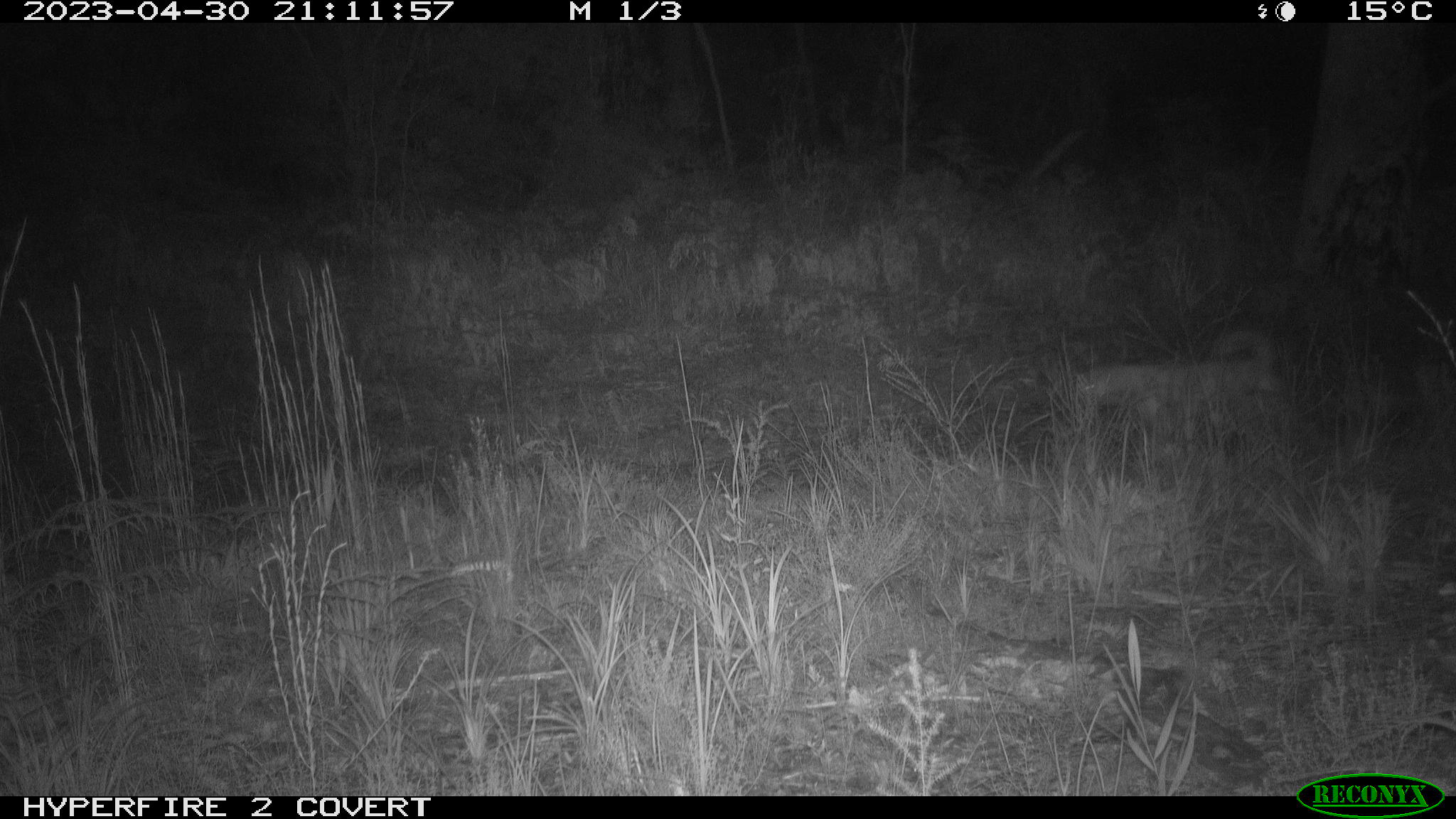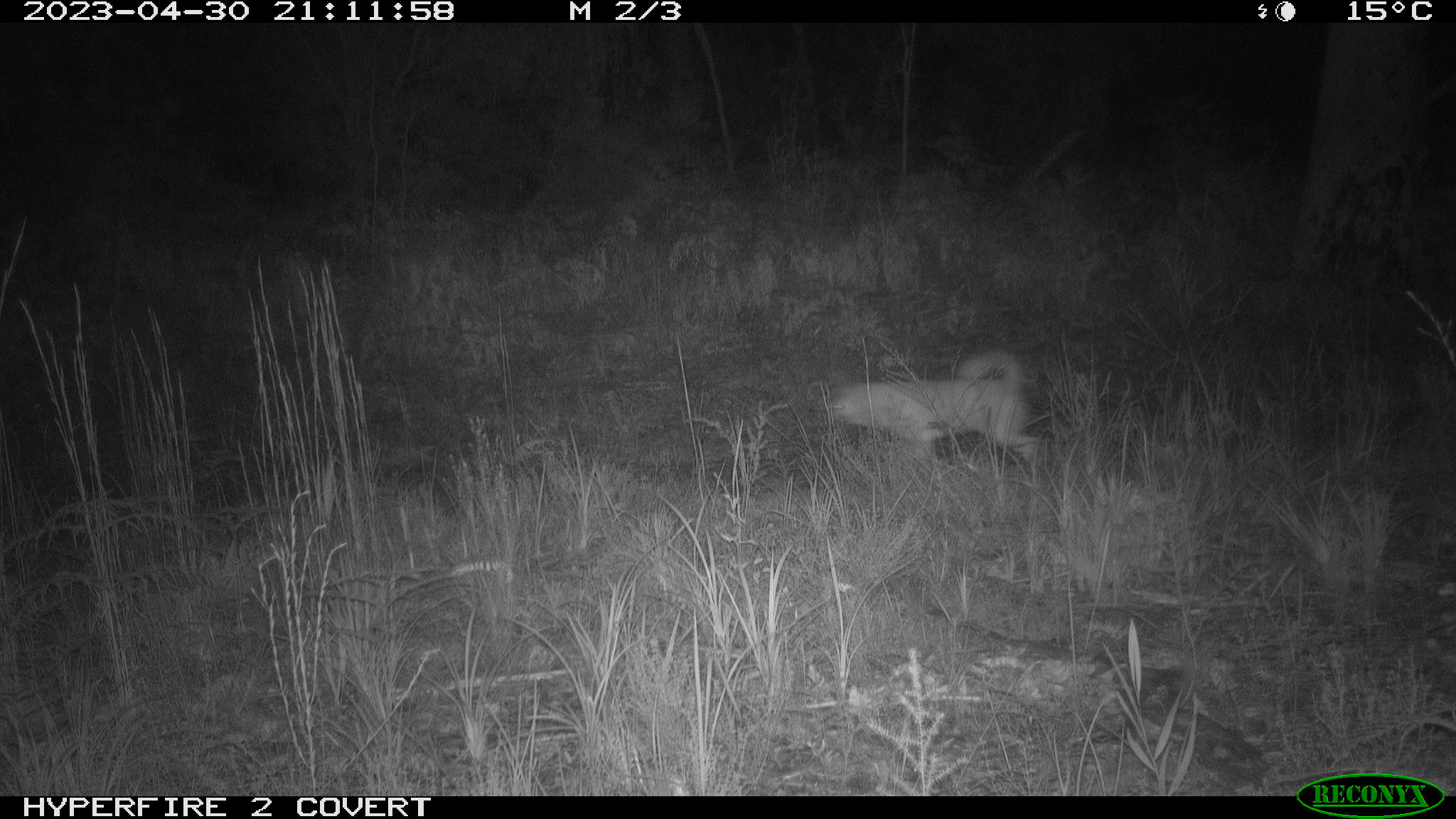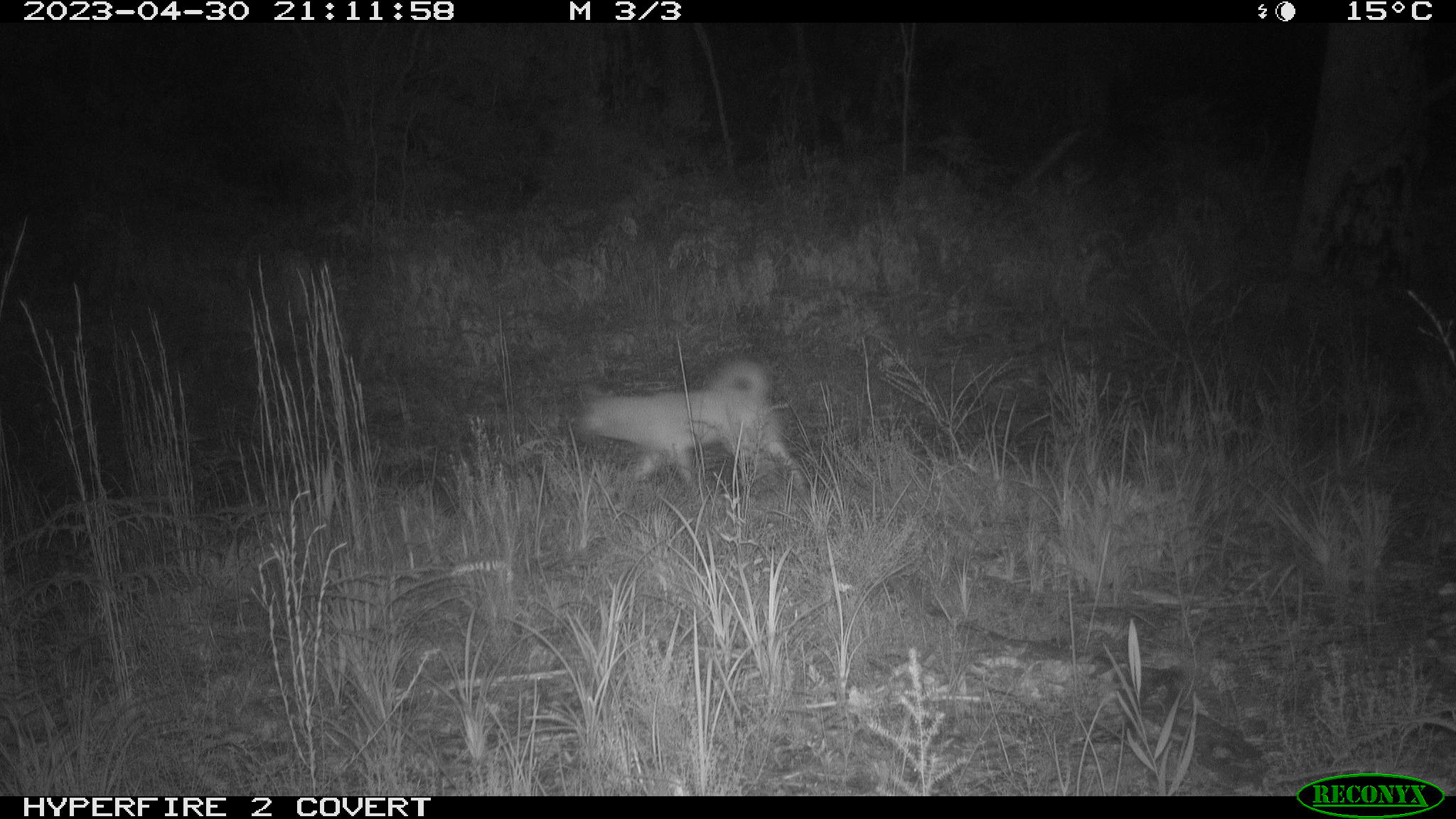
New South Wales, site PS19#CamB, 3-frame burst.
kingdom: Animalia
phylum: Chordata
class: Mammalia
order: Carnivora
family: Canidae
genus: Canis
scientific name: Canis familiaris dingo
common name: dingo